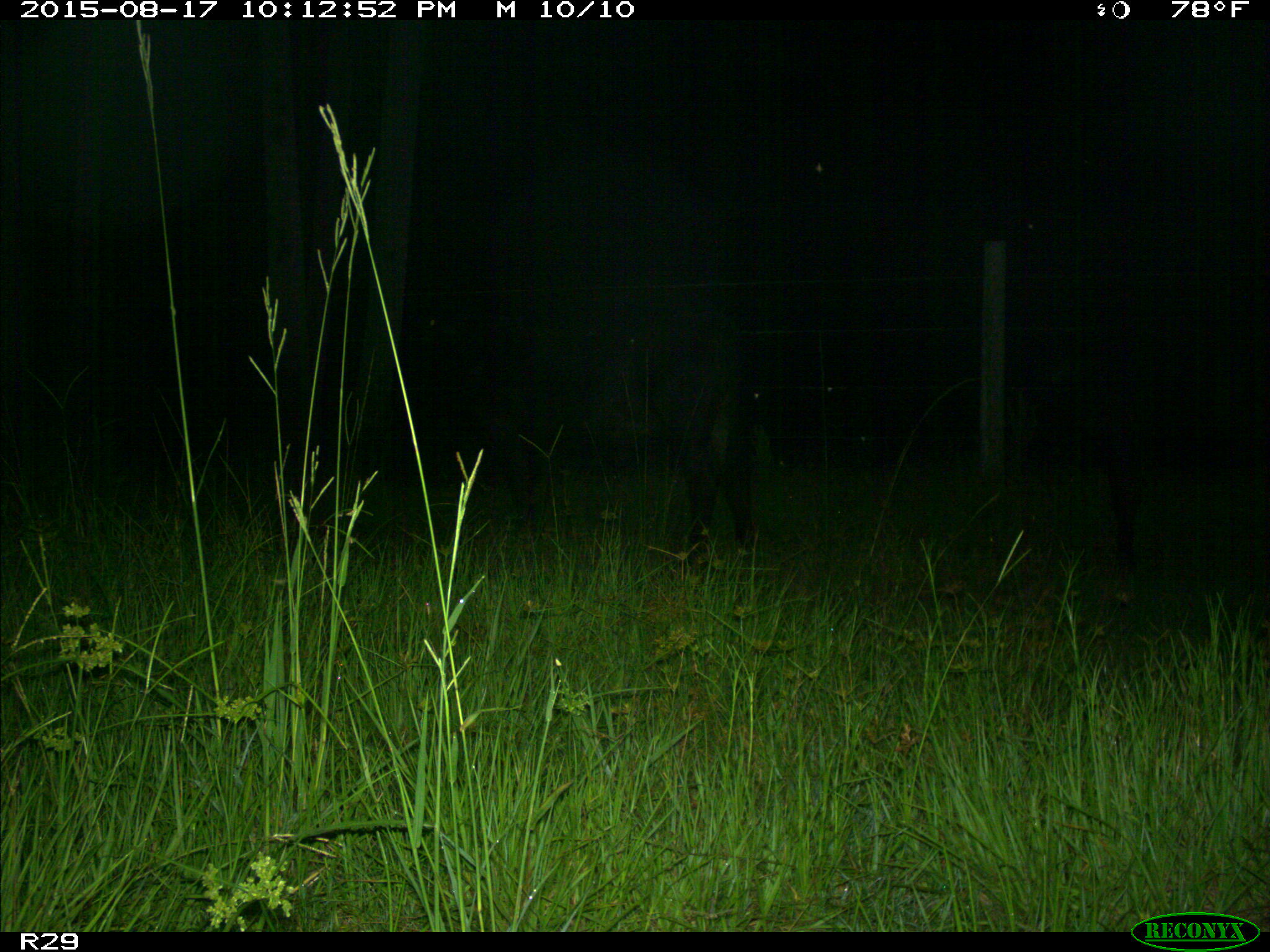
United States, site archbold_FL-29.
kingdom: Animalia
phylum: Chordata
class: Mammalia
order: Artiodactyla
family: Bovidae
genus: Bos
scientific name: Bos taurus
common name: domestic cow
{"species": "Bos taurus (domestic cow)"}